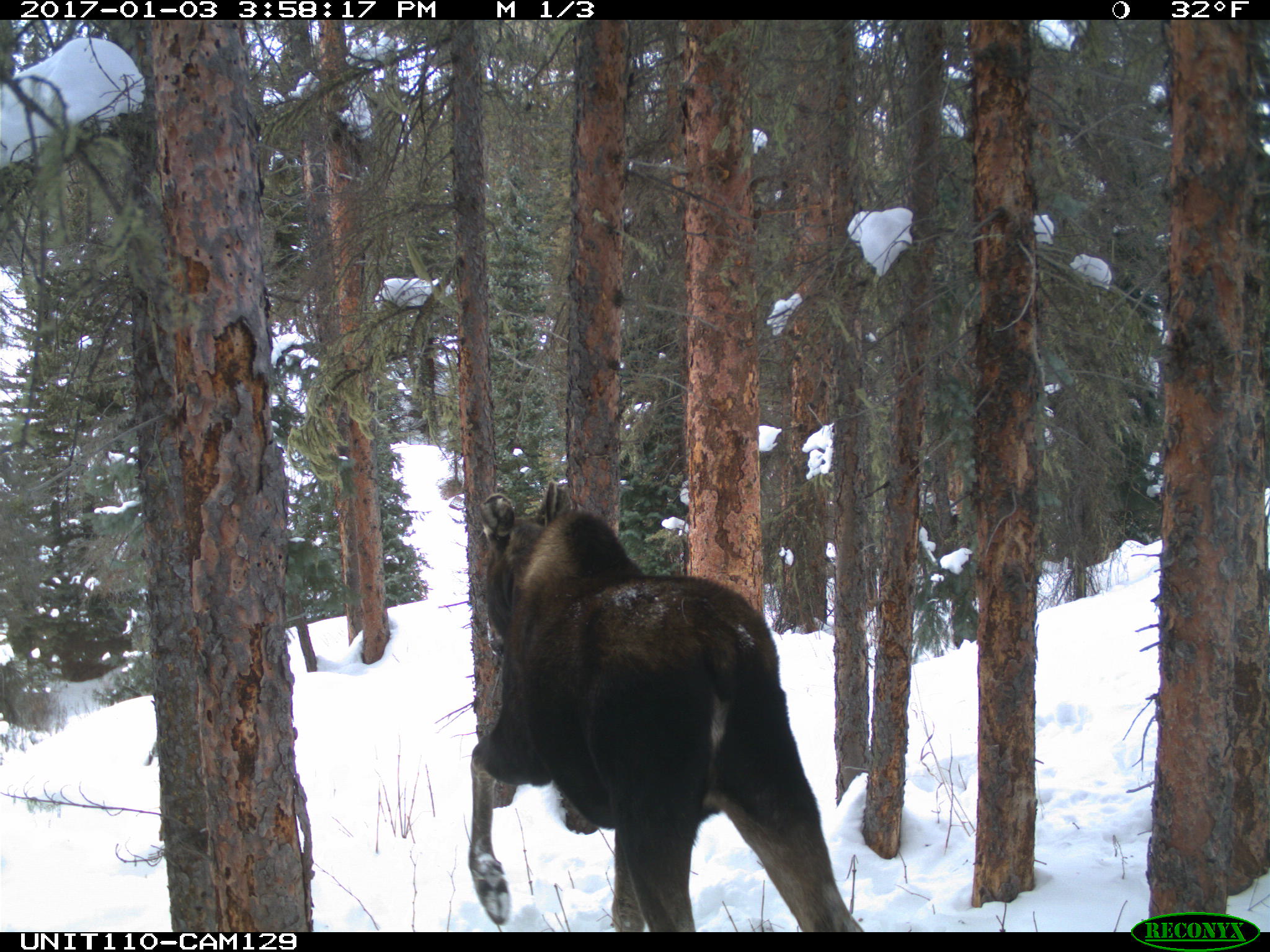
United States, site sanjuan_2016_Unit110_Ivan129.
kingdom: Animalia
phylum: Chordata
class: Mammalia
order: Artiodactyla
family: Cervidae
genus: Alces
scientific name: Alces alces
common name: moose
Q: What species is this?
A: Alces alces (moose).